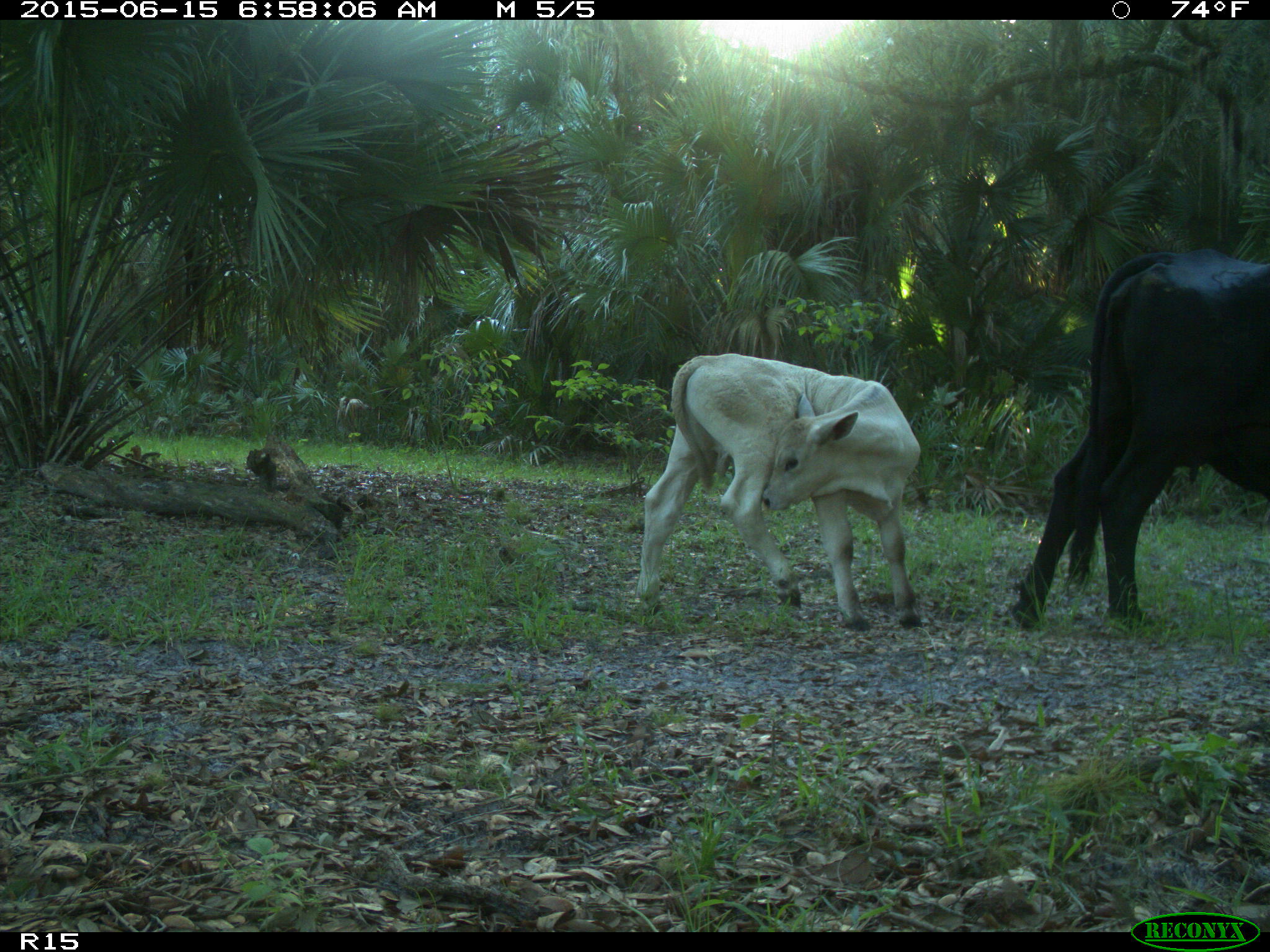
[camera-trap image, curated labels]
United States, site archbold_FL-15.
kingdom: Animalia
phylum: Chordata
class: Mammalia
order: Artiodactyla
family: Bovidae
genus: Bos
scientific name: Bos taurus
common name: domestic cow